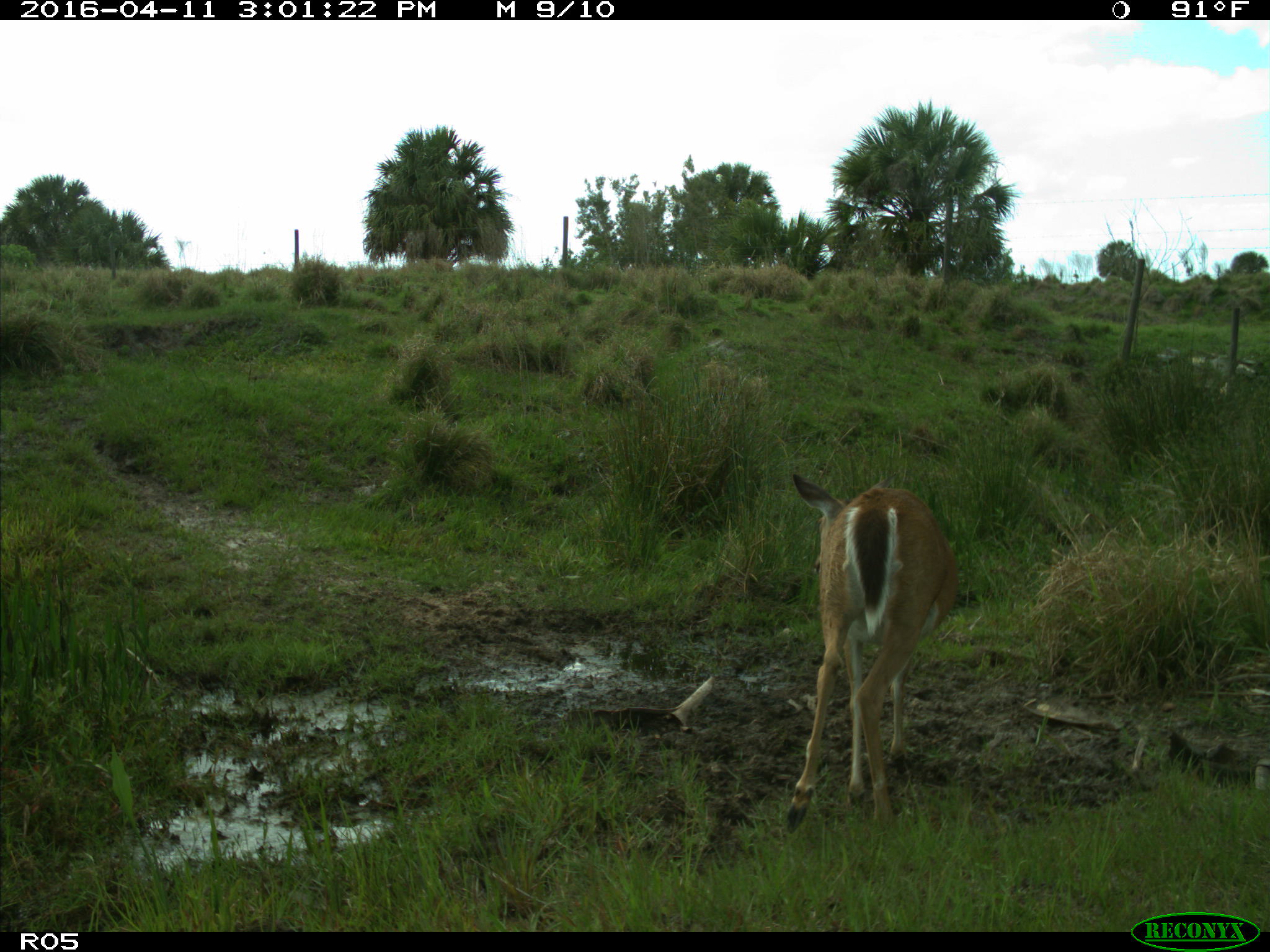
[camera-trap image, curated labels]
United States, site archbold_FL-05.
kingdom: Animalia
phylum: Chordata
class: Mammalia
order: Artiodactyla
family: Cervidae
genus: Odocoileus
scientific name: Odocoileus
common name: deer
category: unidentified deer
Unidentified deer (deer) (Odocoileus).